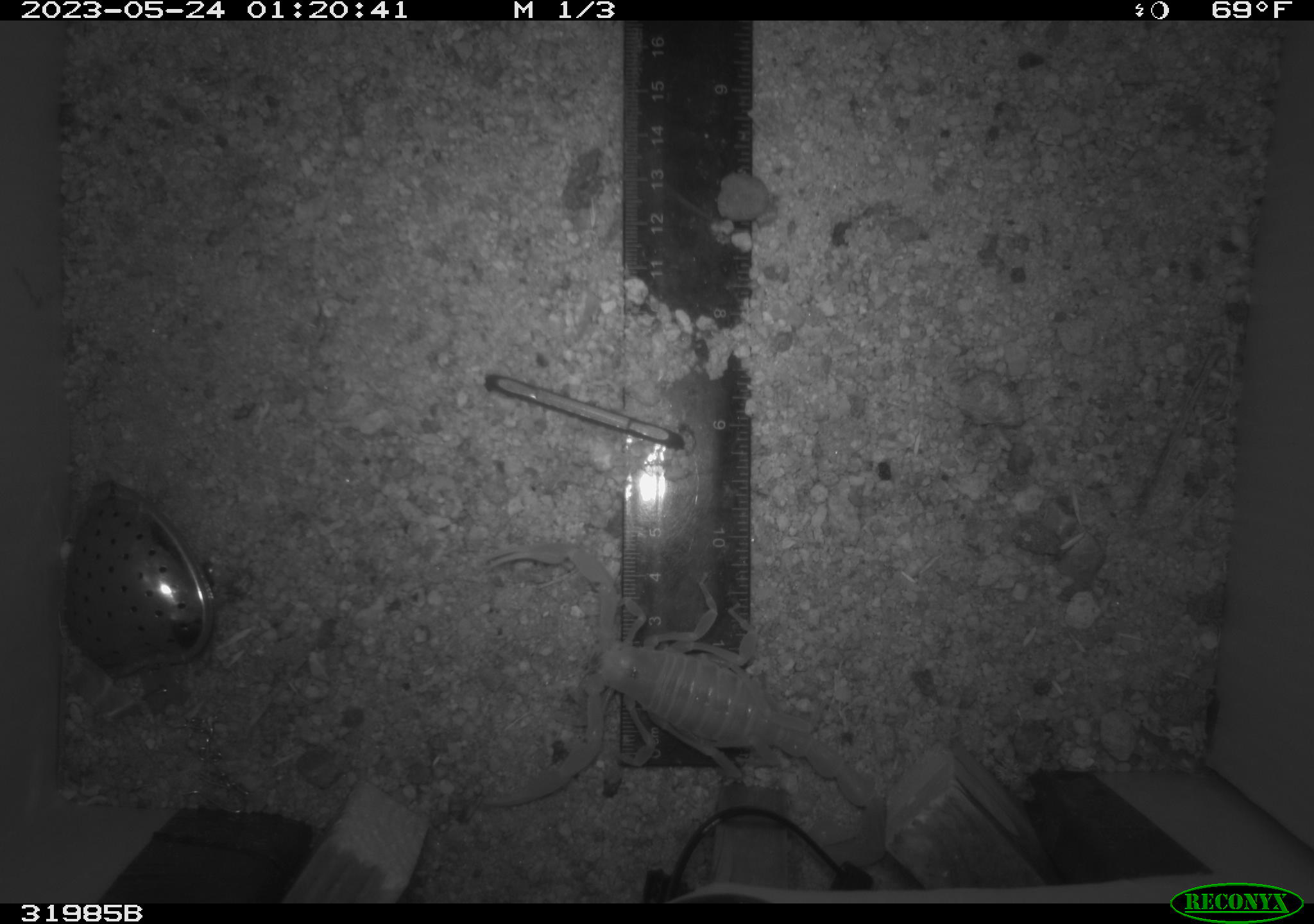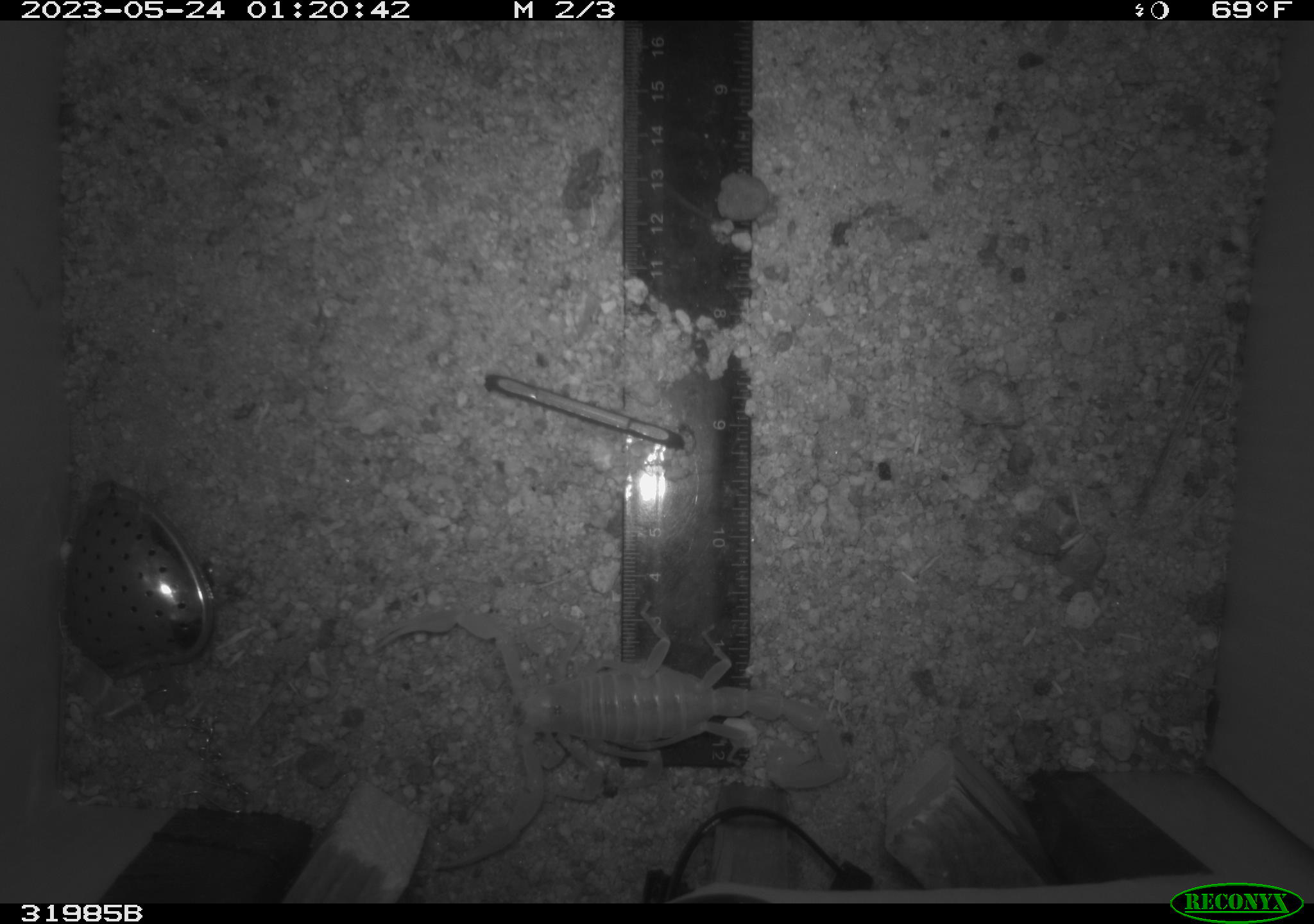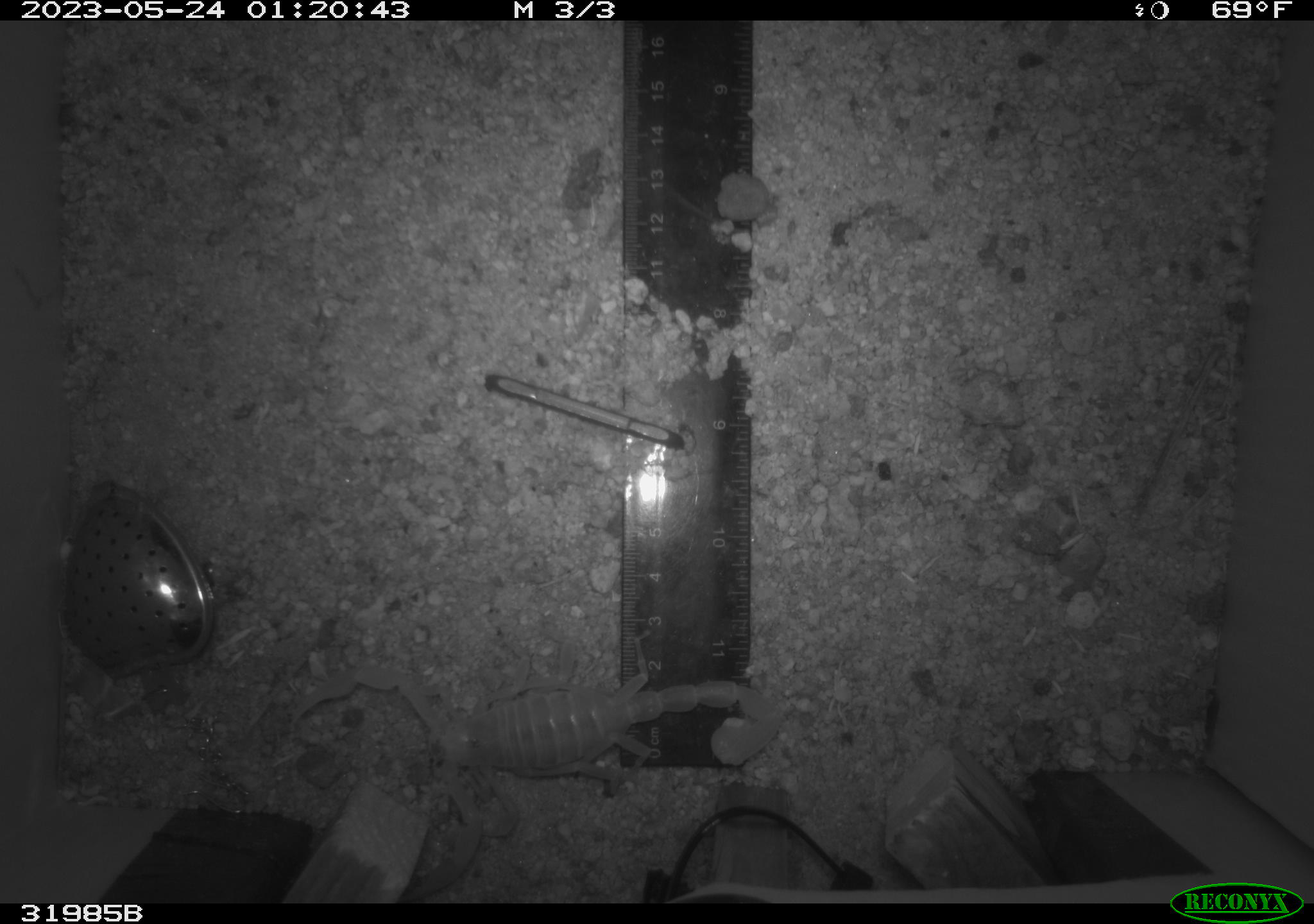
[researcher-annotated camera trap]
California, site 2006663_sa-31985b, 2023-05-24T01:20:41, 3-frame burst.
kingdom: Animalia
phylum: Arthropoda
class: Arachnida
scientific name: Arachnida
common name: arachnids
Arachnids (Arachnida).